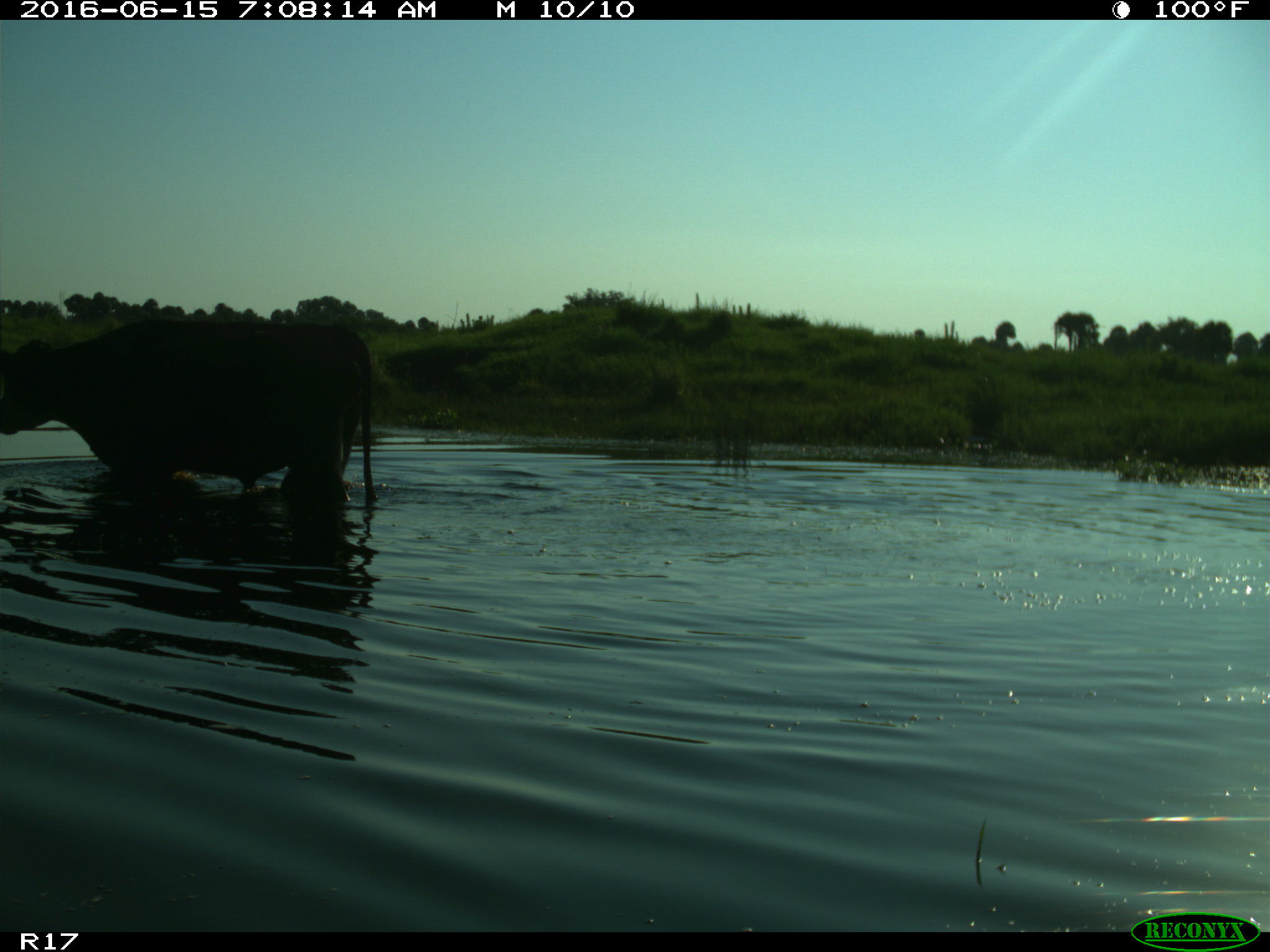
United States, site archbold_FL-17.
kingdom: Animalia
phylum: Chordata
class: Mammalia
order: Artiodactyla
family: Bovidae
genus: Bos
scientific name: Bos taurus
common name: domestic cow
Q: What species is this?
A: Bos taurus (domestic cow).